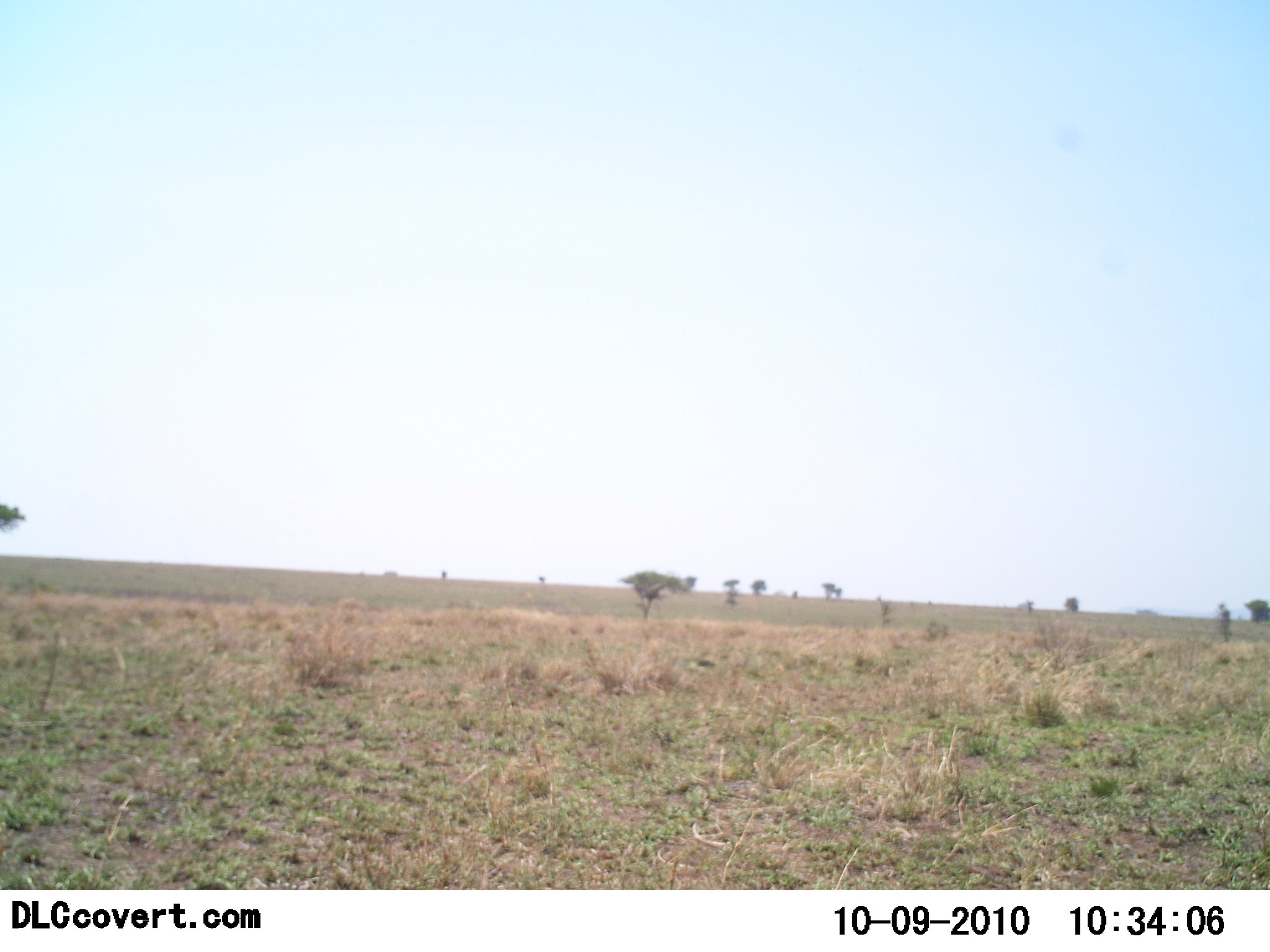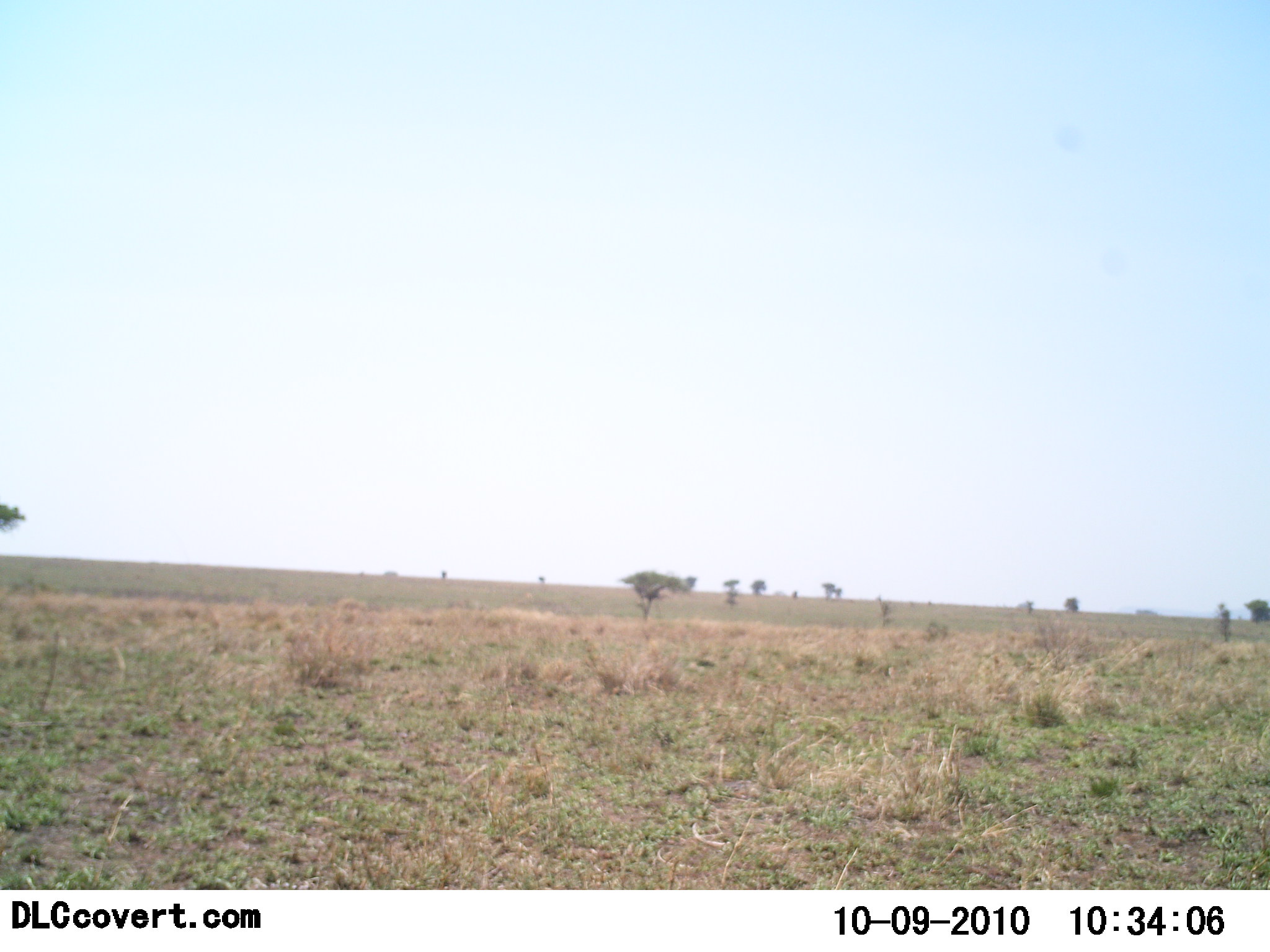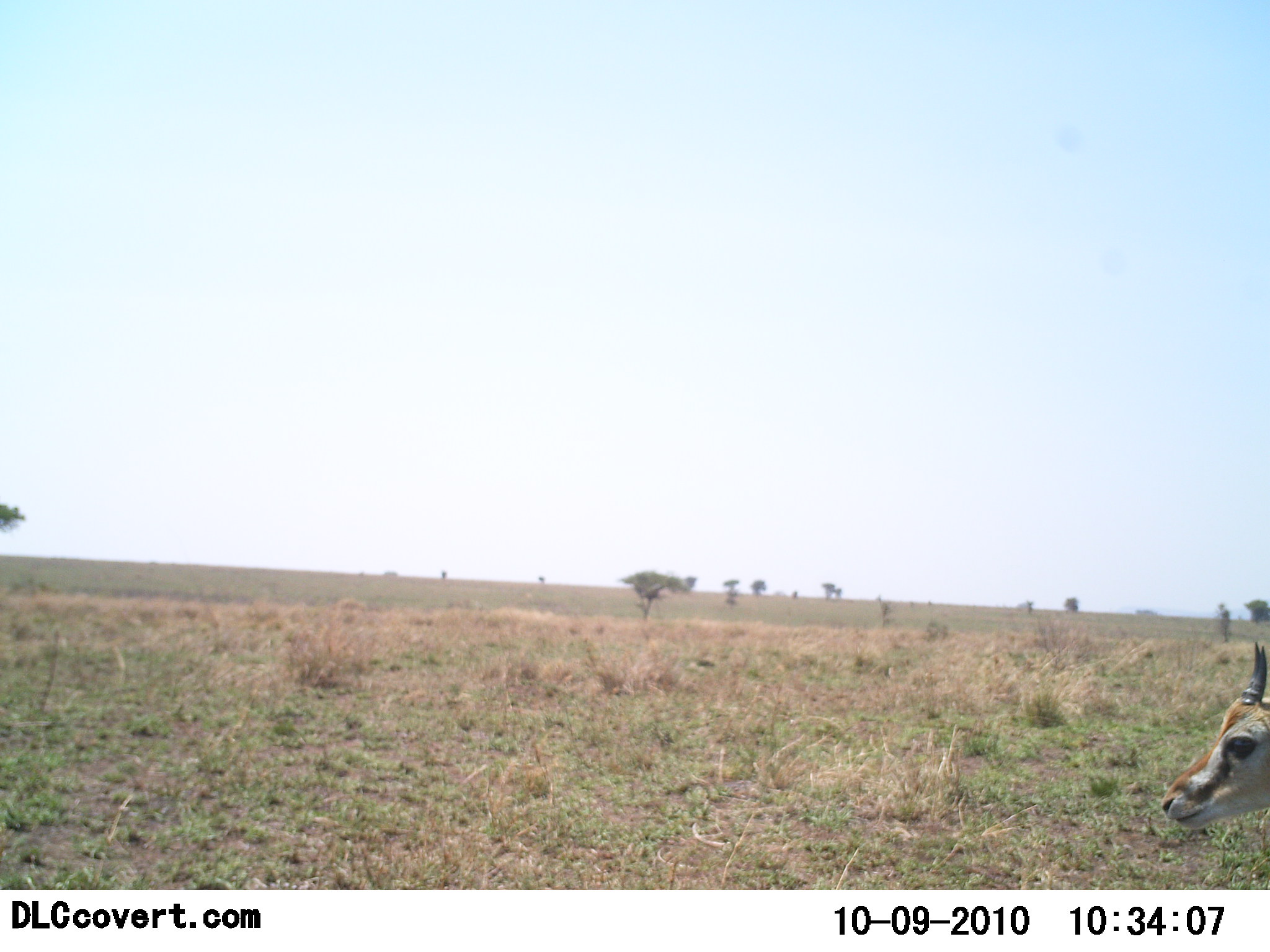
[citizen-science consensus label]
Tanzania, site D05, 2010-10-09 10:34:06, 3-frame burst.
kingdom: Animalia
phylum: Chordata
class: Mammalia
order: Artiodactyla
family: Bovidae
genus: Eudorcas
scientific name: Eudorcas thomsonii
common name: thomson's gazelle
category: gazellethomsons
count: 1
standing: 22%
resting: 0%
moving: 78%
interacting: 0%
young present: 6%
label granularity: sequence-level